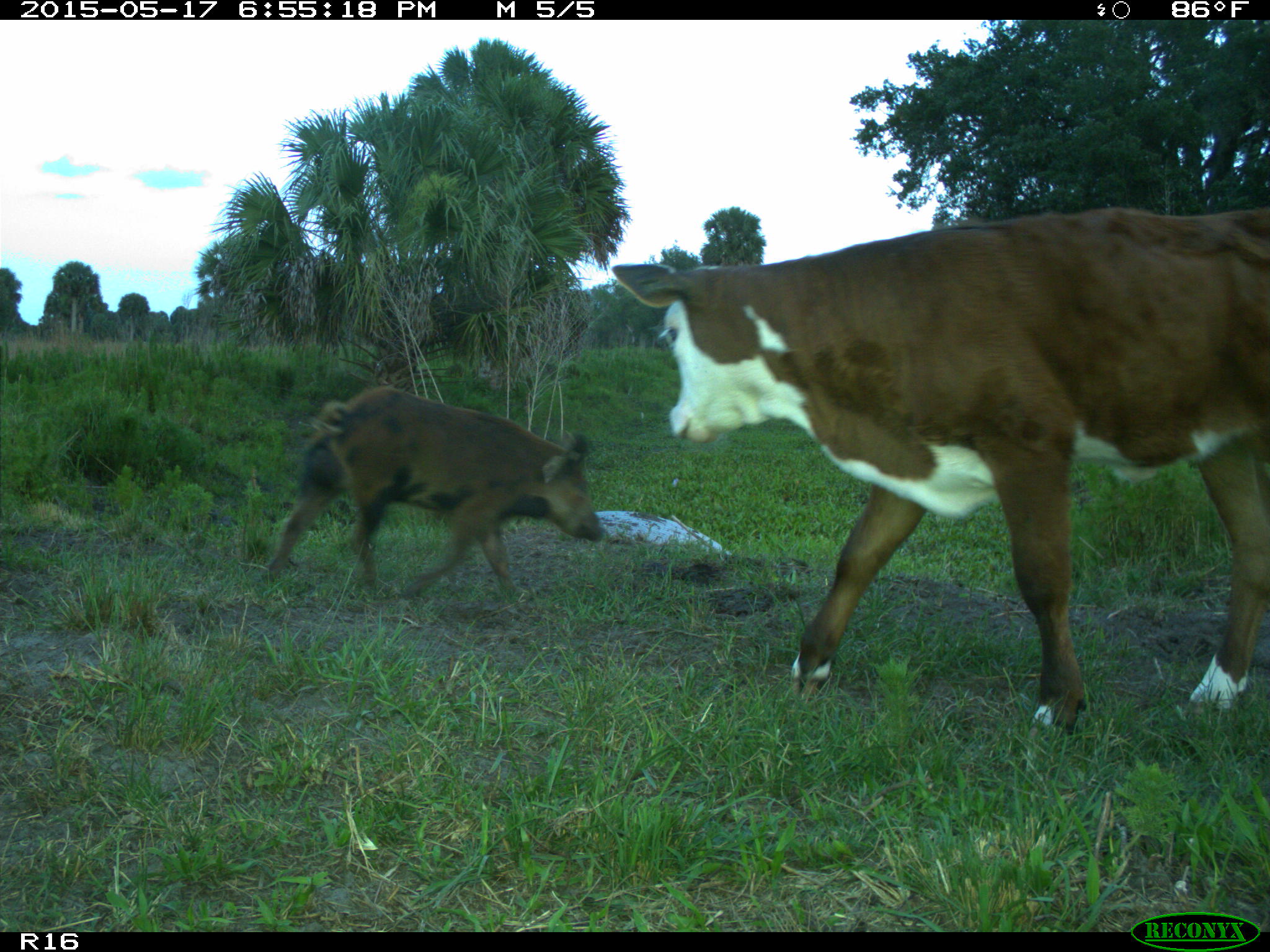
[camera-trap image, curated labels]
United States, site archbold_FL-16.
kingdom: Animalia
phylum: Chordata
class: Mammalia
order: Artiodactyla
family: Suidae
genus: Sus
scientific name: Sus scrofa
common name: wild boar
Sus scrofa (wild boar).